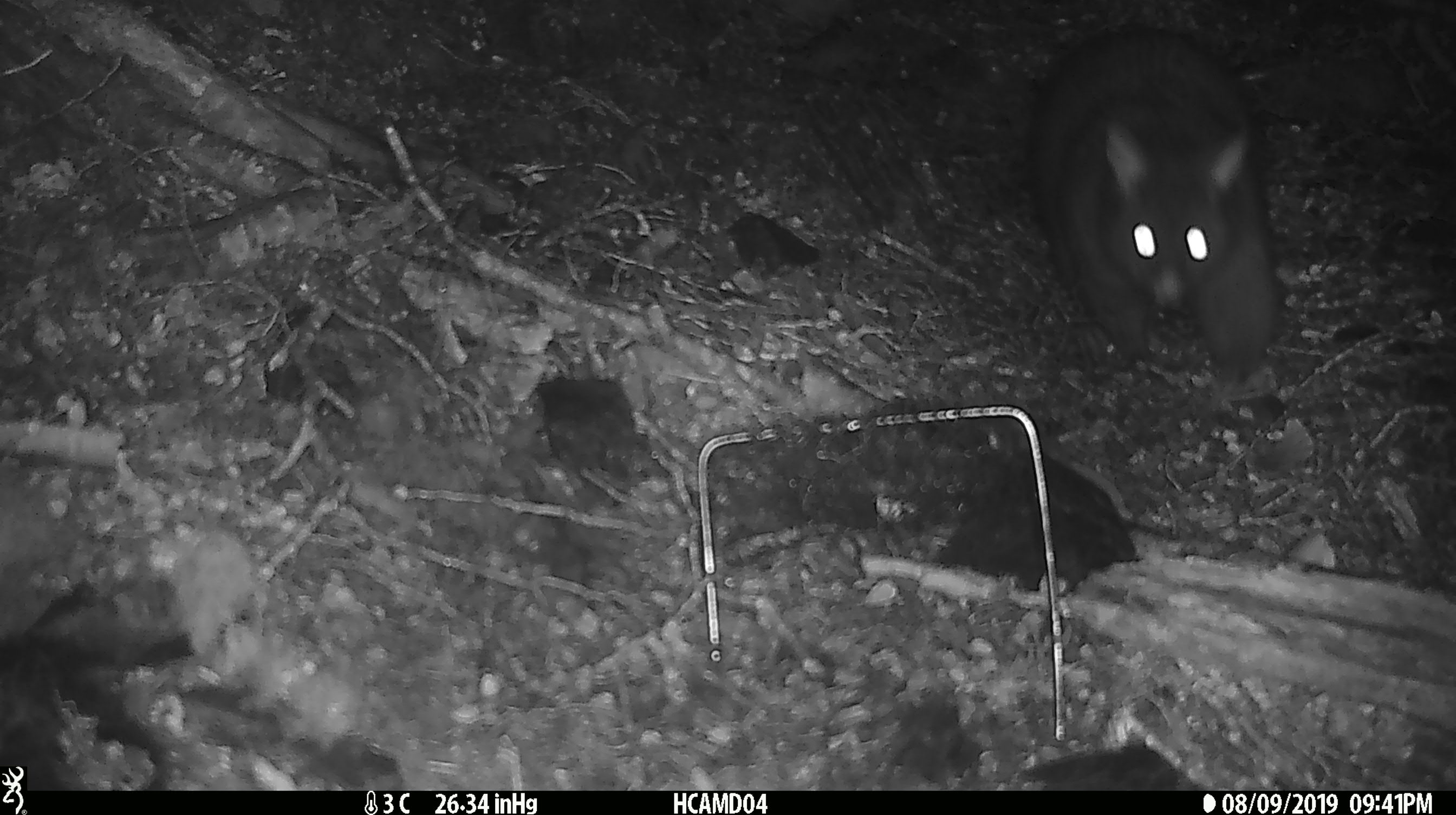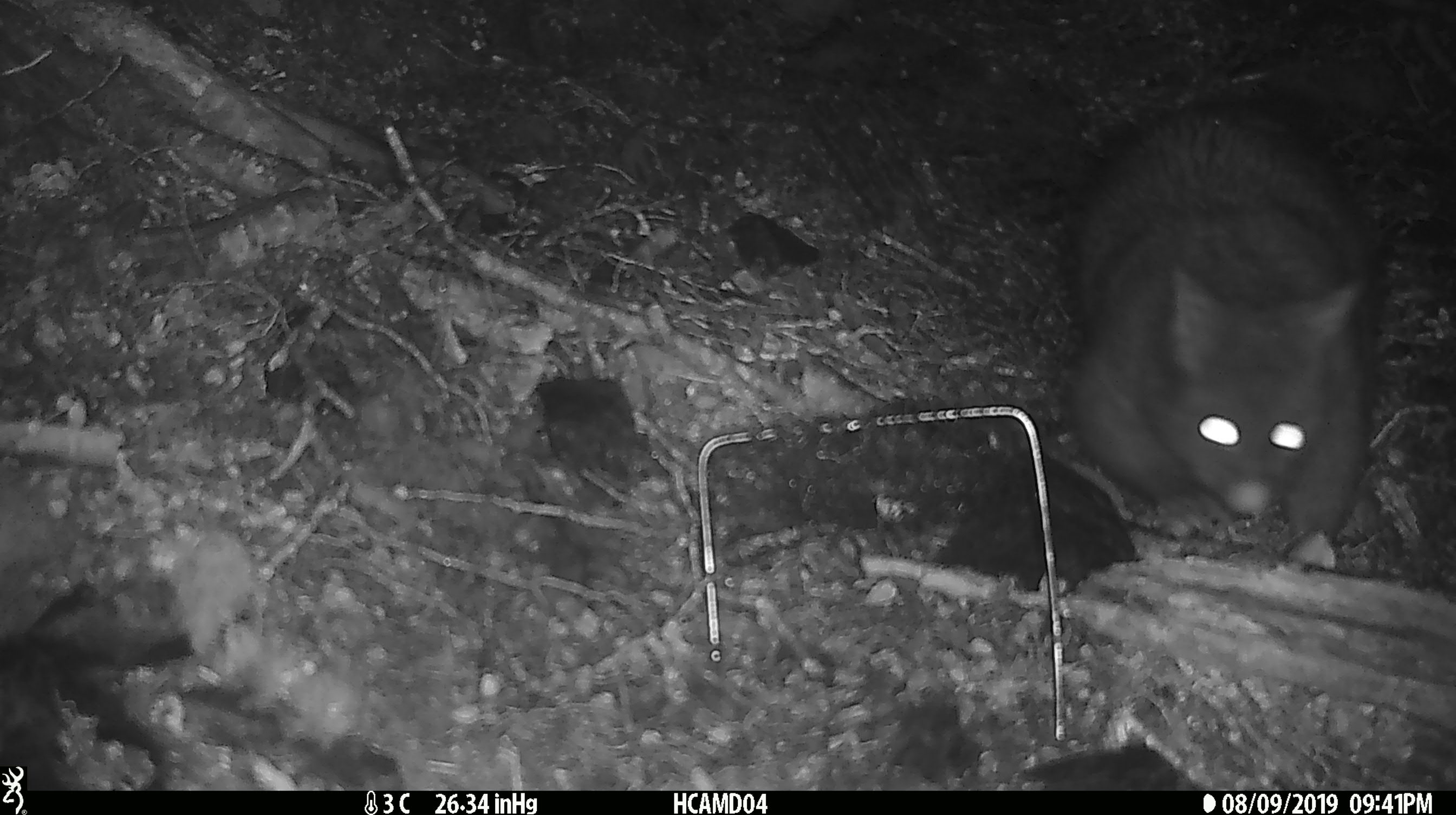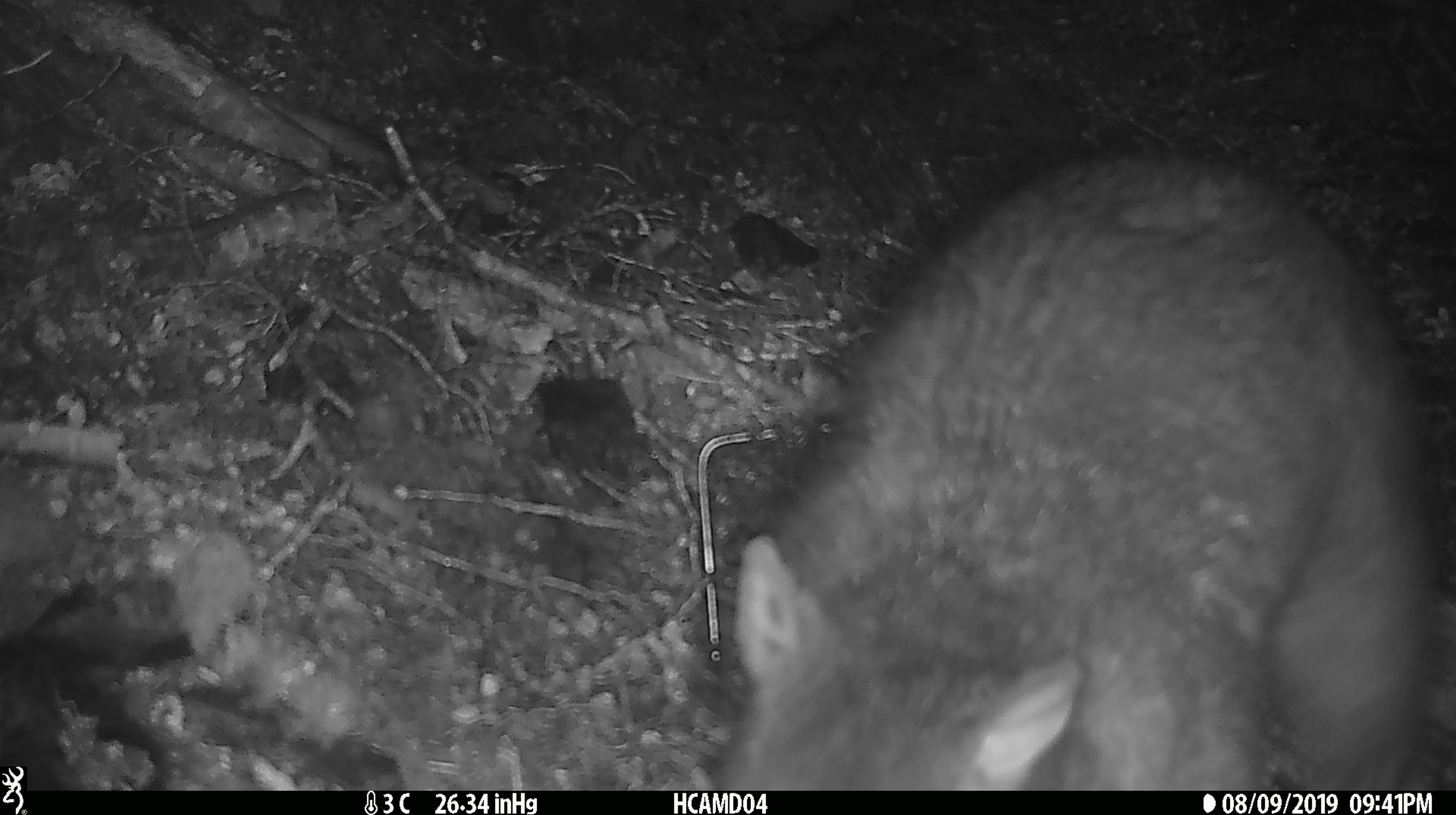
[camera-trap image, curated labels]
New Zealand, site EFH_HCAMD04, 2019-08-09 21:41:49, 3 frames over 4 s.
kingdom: Animalia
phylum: Chordata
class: Mammalia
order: Diprotodontia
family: Phalangeridae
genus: Trichosurus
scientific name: Trichosurus vulpecula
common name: common brushtail possum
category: possum